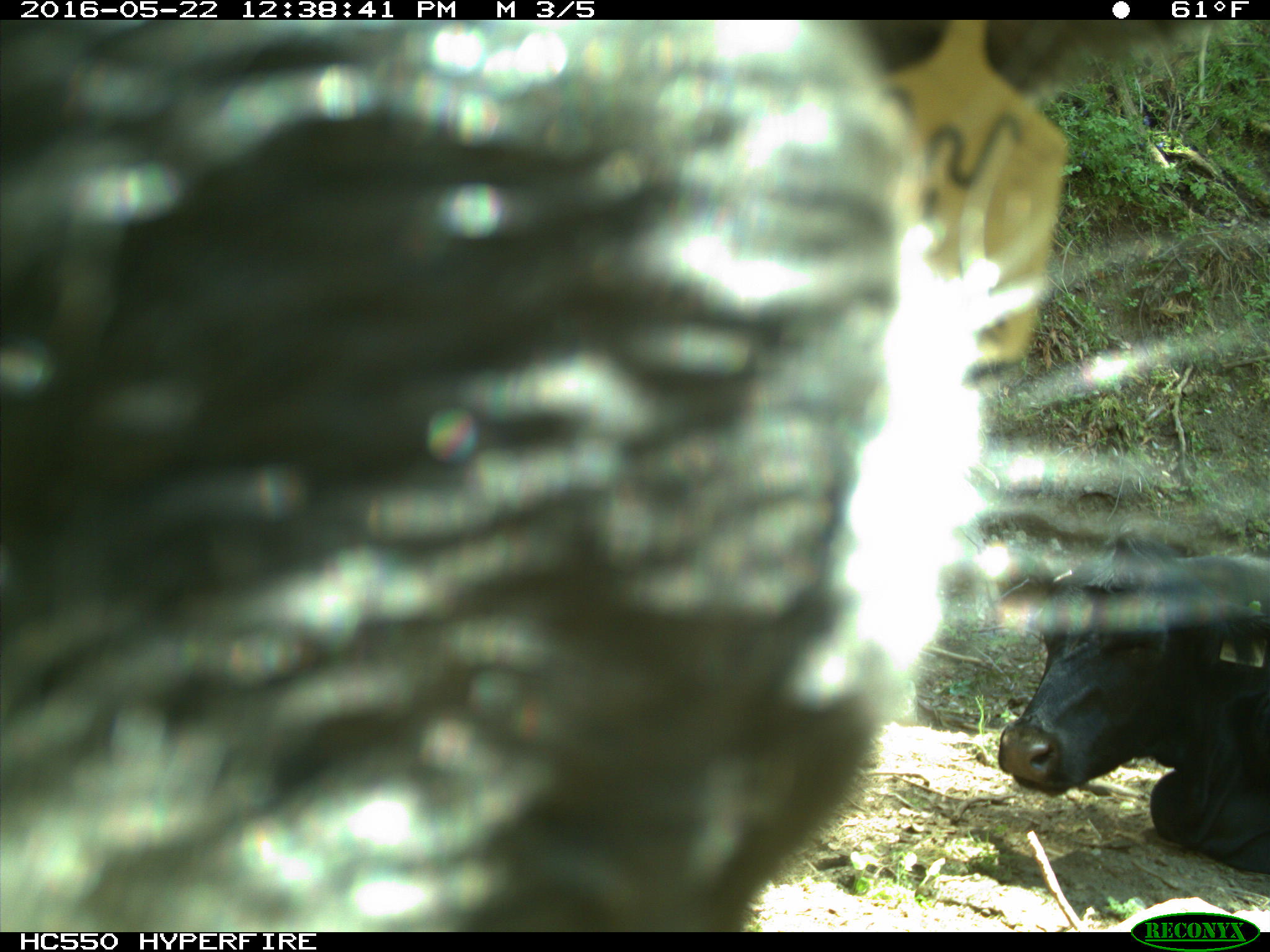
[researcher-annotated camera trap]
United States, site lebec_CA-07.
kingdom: Animalia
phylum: Chordata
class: Mammalia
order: Artiodactyla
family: Bovidae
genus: Bos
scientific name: Bos taurus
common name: domestic cow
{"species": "Bos taurus (domestic cow)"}